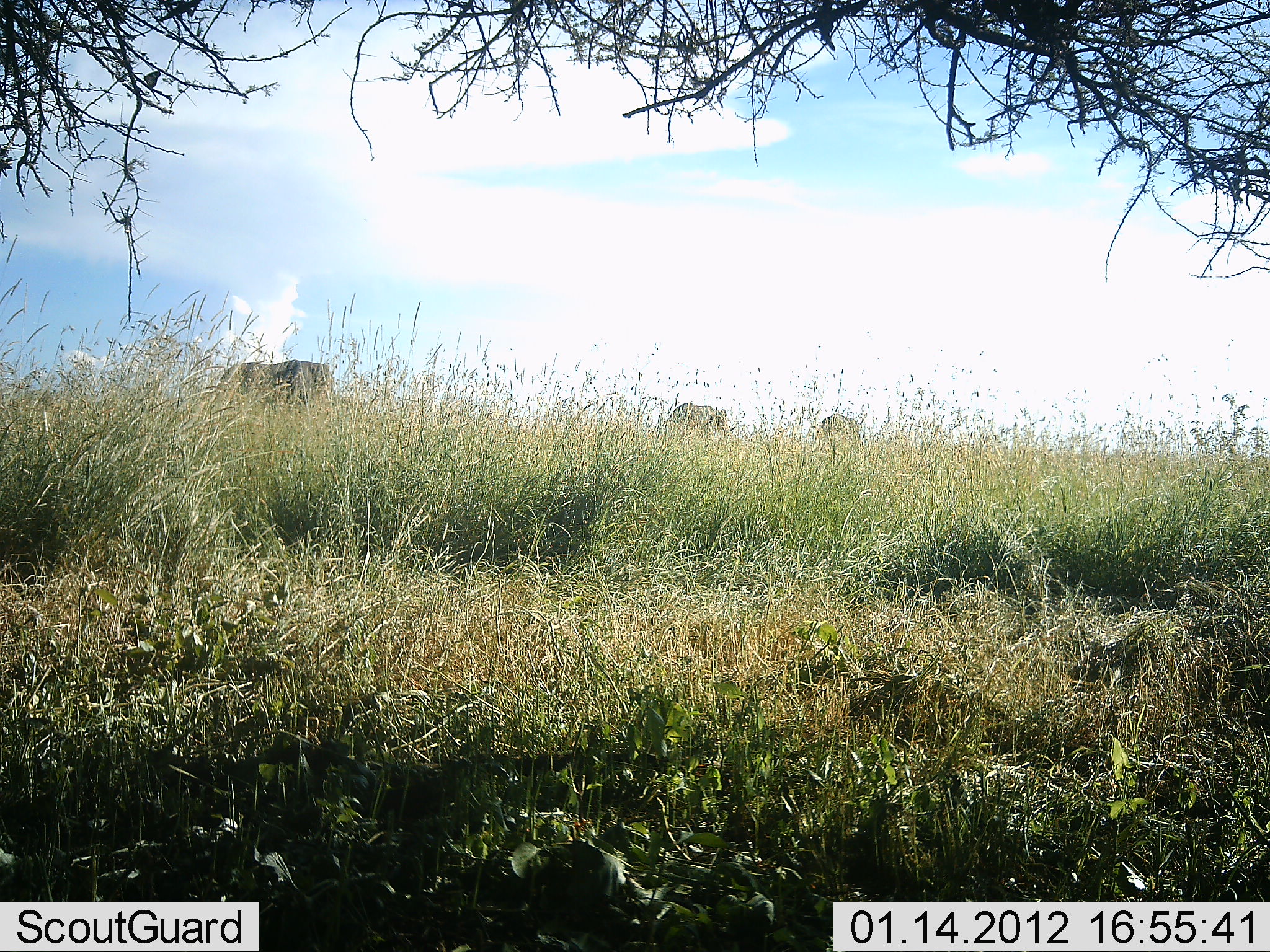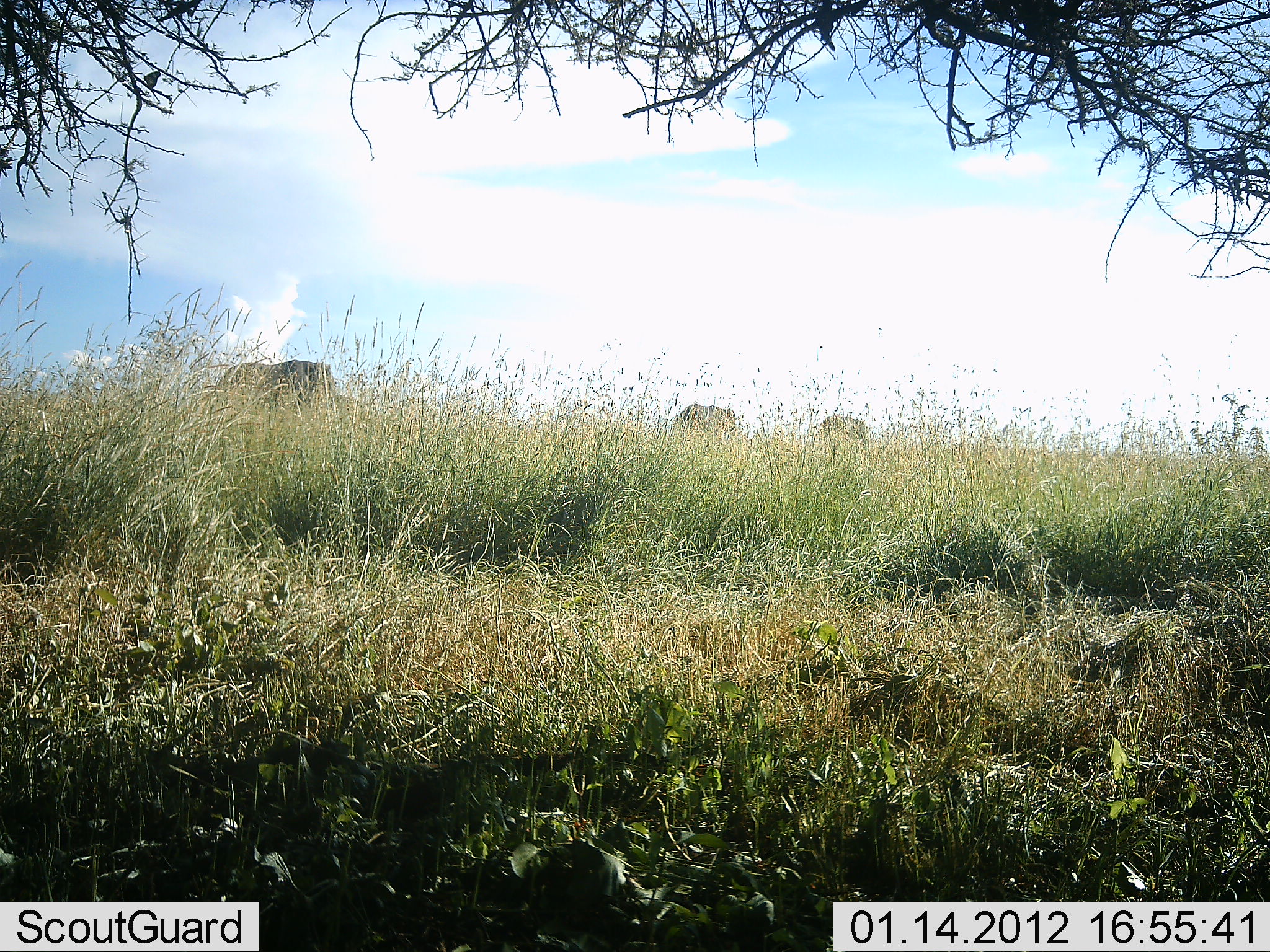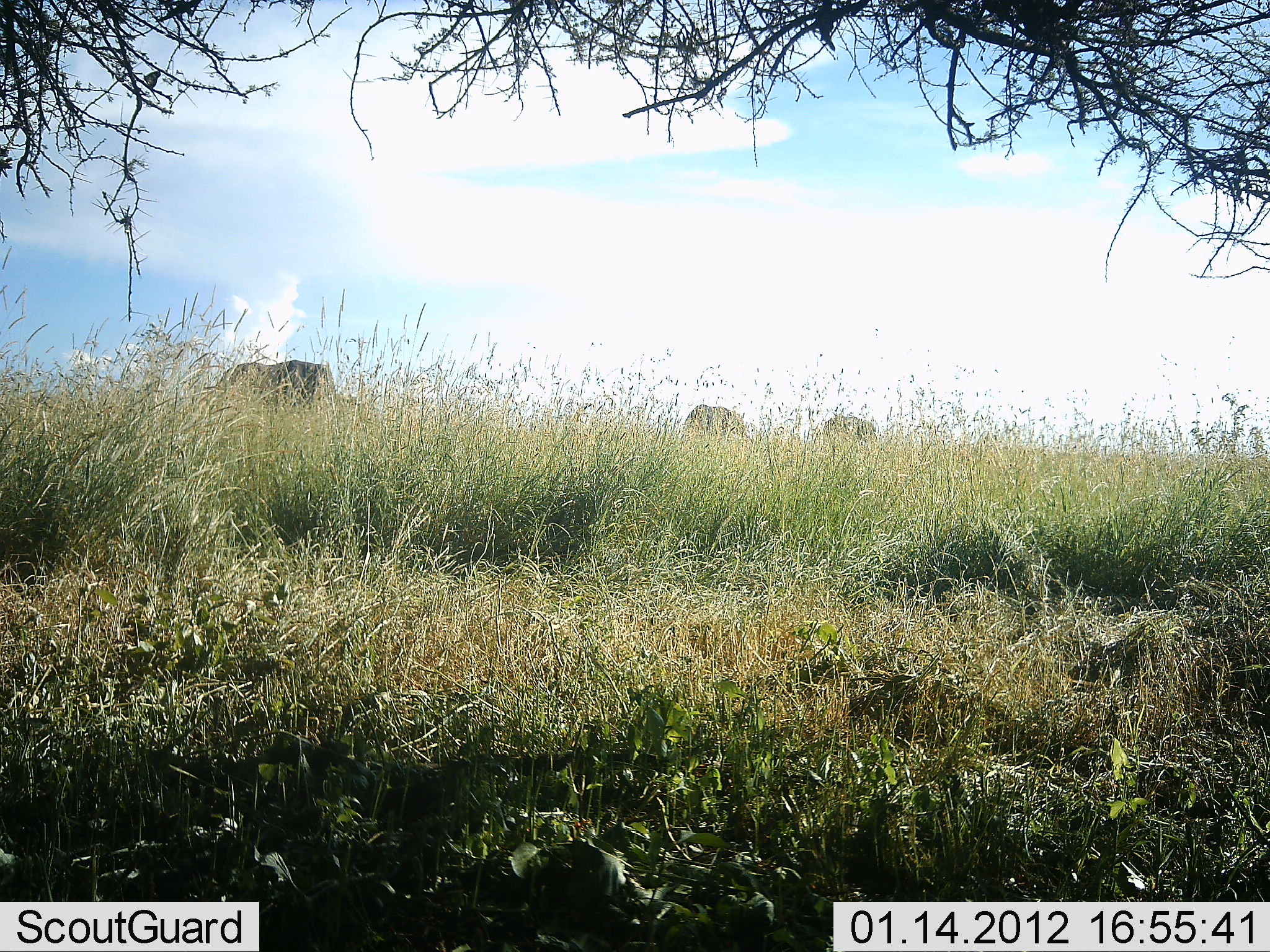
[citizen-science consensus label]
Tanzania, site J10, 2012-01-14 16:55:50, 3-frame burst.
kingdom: Animalia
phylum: Chordata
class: Mammalia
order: Artiodactyla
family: Bovidae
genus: Connochaetes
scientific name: Connochaetes taurinus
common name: blue wildebeest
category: wildebeest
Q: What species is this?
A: Wildebeest (blue wildebeest) (Connochaetes taurinus).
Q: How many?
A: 3.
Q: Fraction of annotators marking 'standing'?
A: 12%.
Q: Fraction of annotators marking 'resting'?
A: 0%.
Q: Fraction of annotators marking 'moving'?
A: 62%.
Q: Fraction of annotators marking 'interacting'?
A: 0%.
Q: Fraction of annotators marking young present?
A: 0%.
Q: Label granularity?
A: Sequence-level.